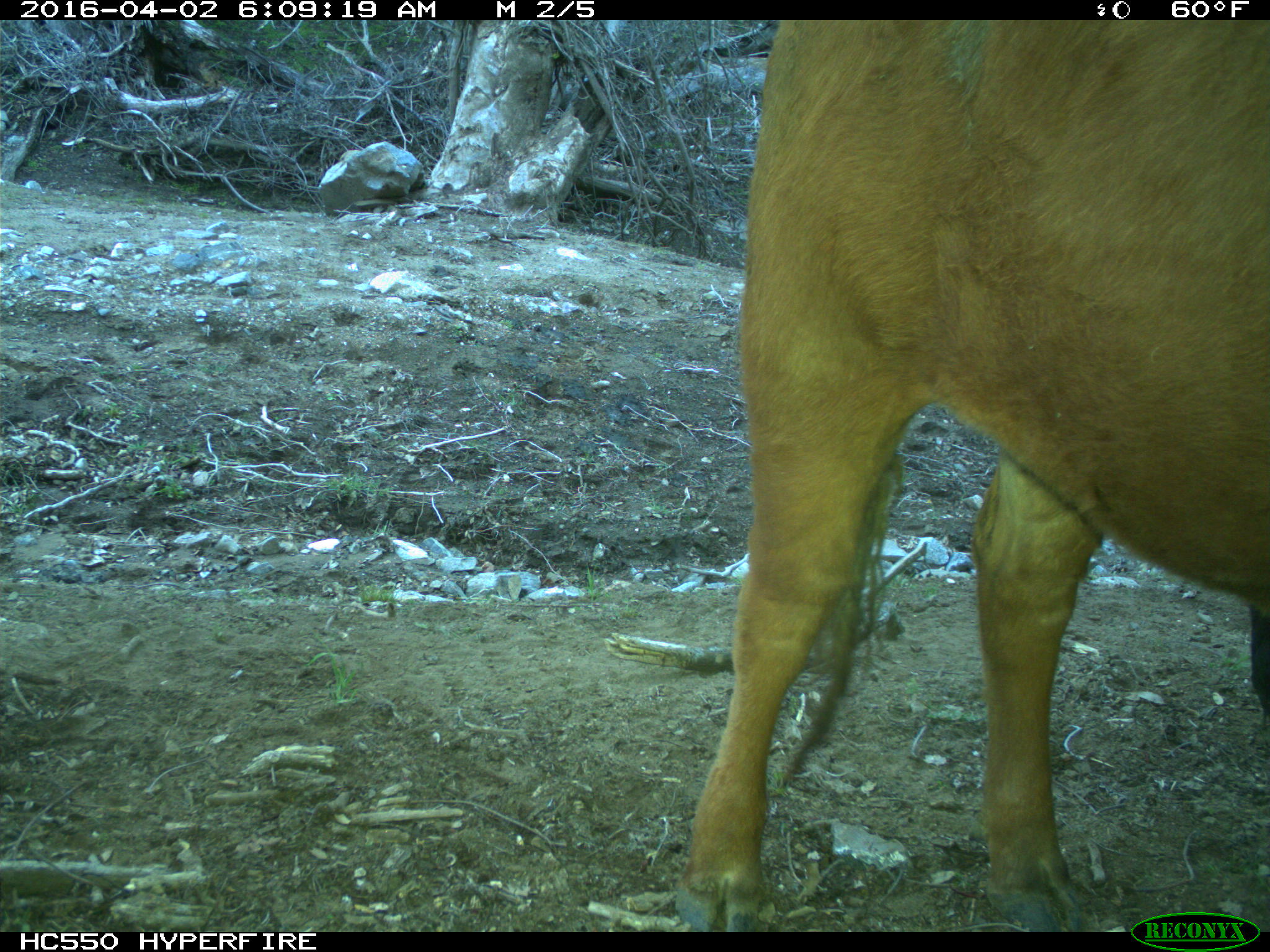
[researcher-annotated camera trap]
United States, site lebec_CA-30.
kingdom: Animalia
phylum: Chordata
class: Mammalia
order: Artiodactyla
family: Bovidae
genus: Bos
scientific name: Bos taurus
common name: domestic cow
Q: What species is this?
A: Bos taurus (domestic cow).